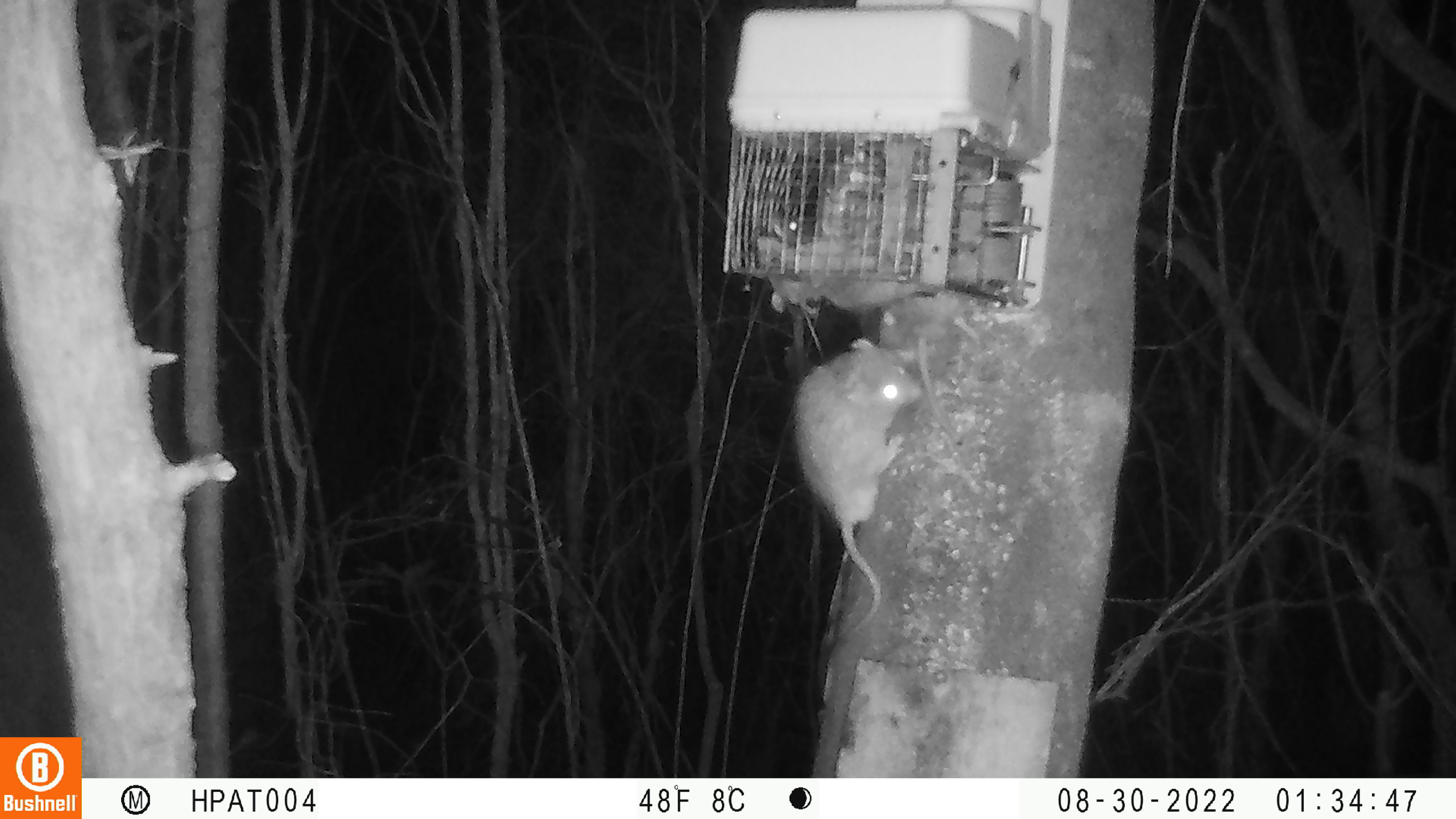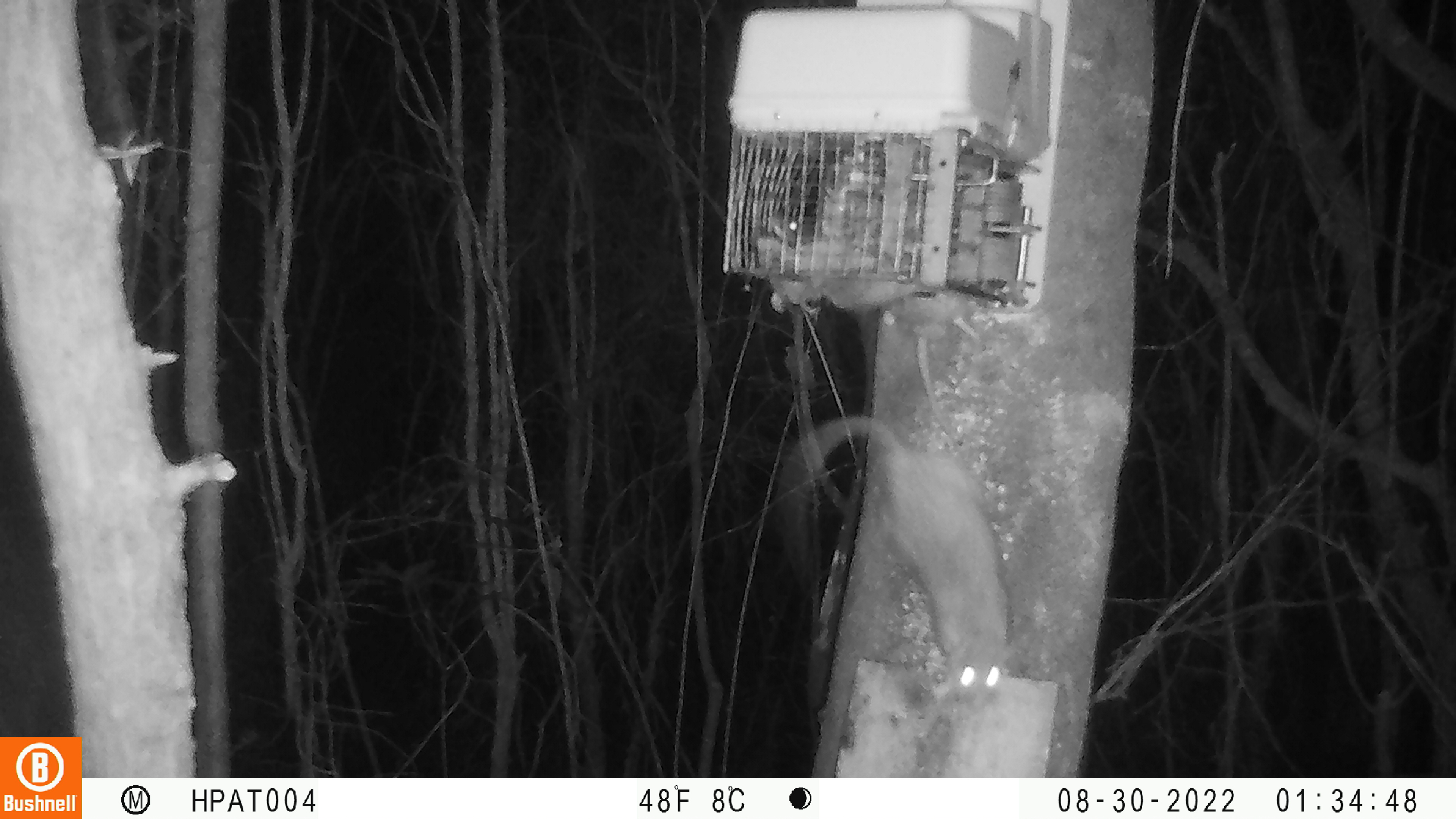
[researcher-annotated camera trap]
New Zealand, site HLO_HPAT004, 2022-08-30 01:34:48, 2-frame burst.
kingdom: Animalia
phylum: Chordata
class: Mammalia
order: Rodentia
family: Muridae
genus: Rattus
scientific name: Rattus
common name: rat